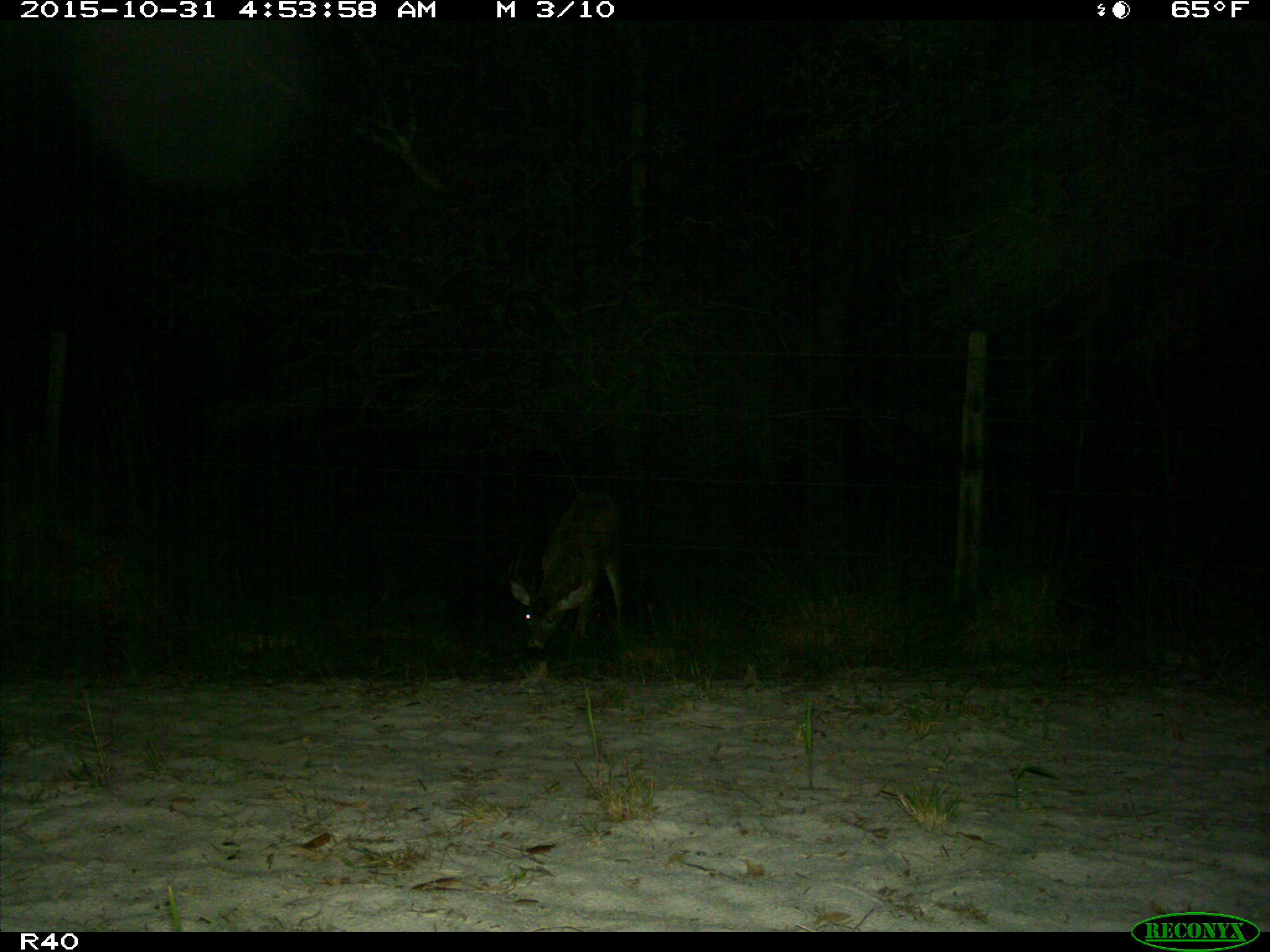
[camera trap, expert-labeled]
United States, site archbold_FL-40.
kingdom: Animalia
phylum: Chordata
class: Mammalia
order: Artiodactyla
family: Cervidae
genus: Odocoileus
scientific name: Odocoileus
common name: deer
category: unidentified deer